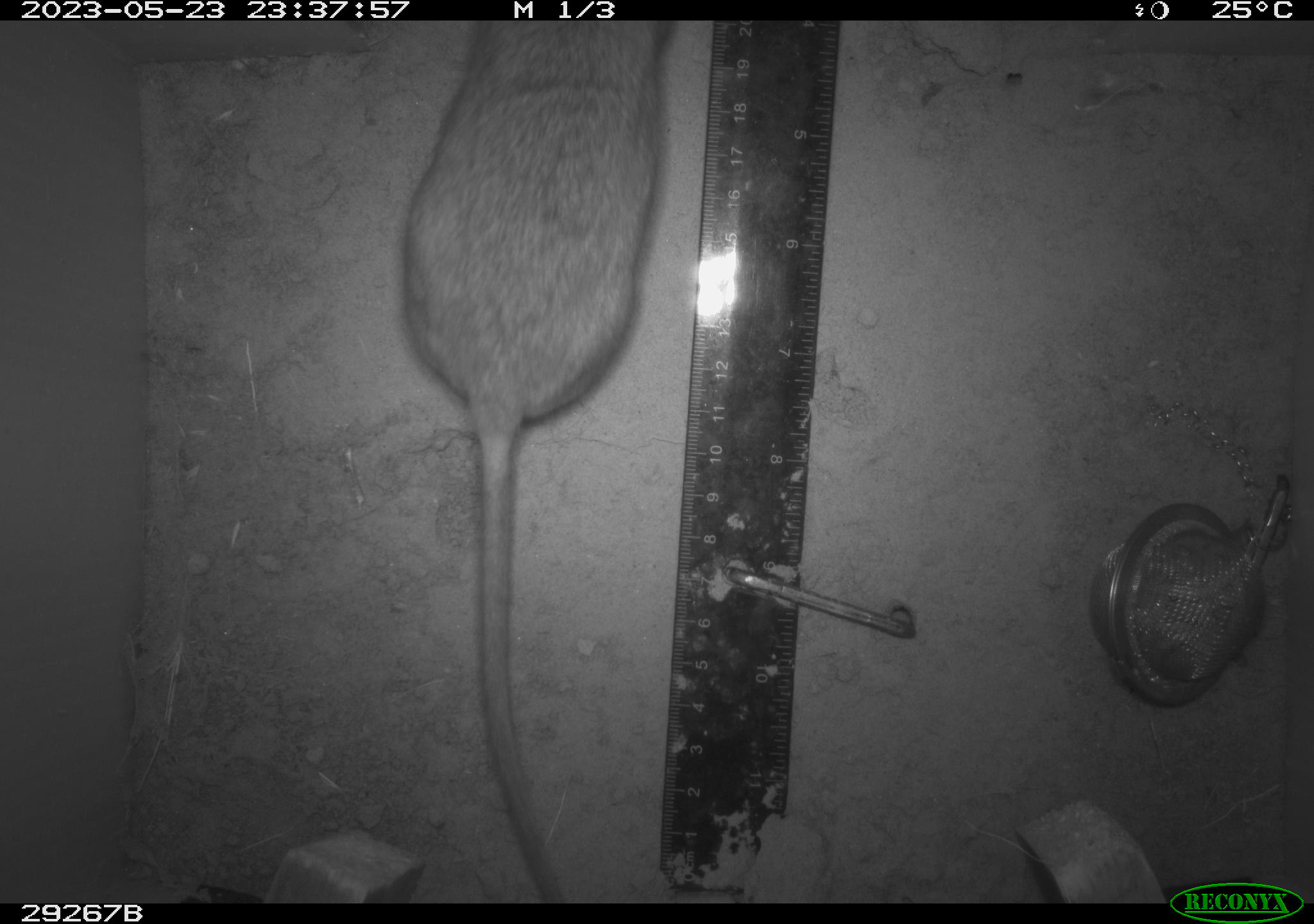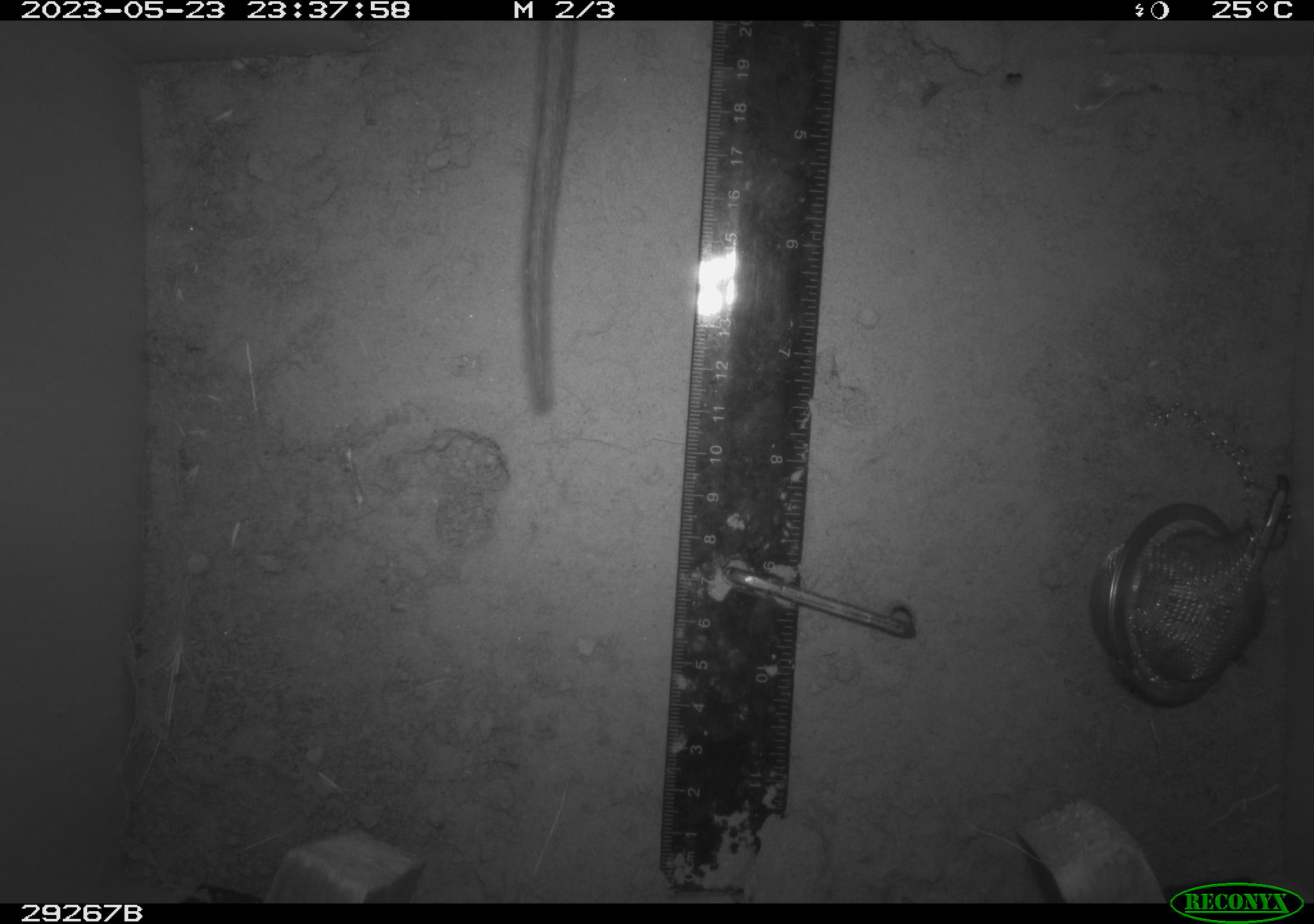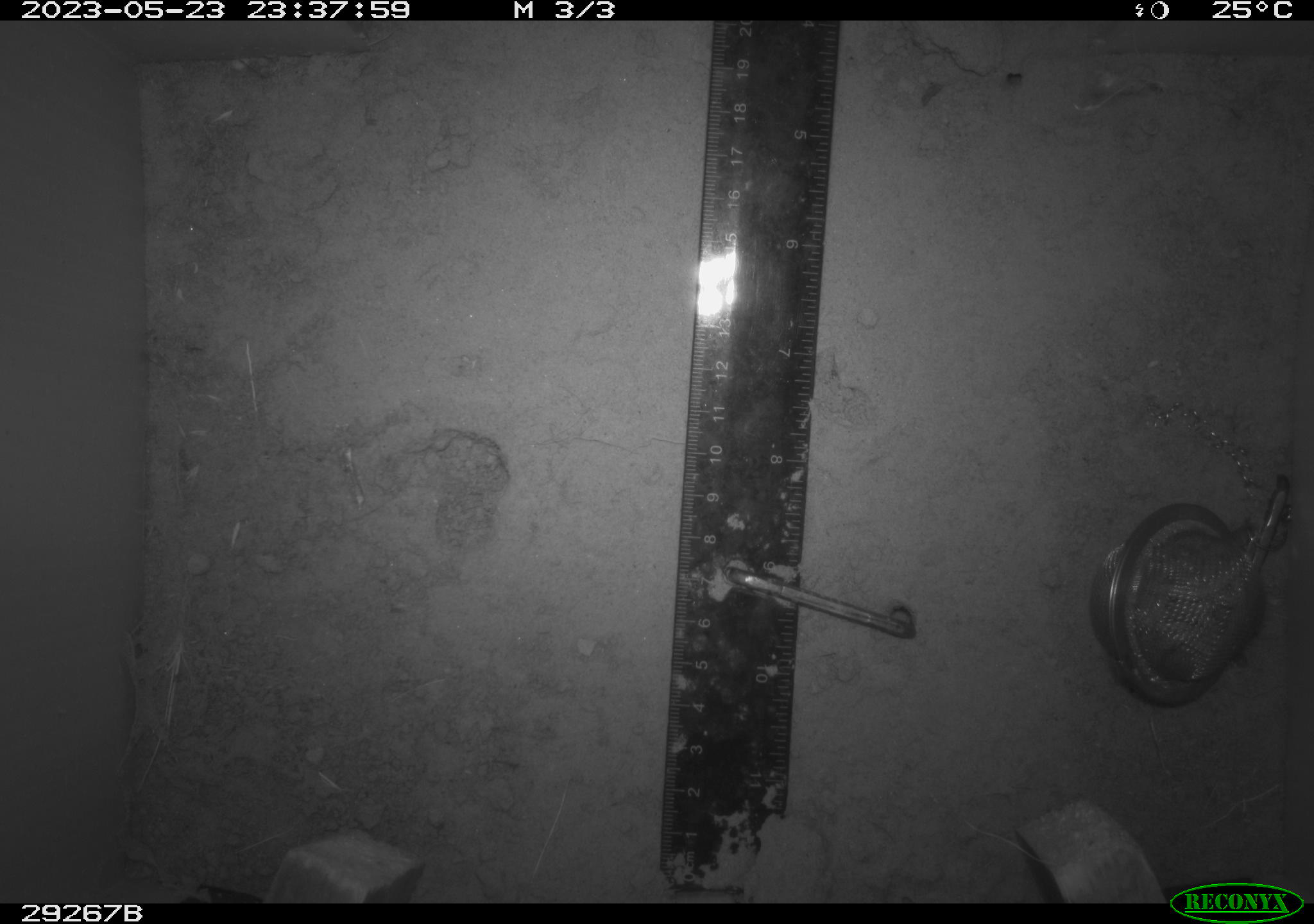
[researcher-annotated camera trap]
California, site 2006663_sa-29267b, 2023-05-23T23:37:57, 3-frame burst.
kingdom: Animalia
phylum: Chordata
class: Mammalia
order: Rodentia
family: Cricetidae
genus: Neotoma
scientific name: Neotoma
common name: pack rat or woodrat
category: neotoma species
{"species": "neotoma species (pack rat or woodrat) (Neotoma)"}